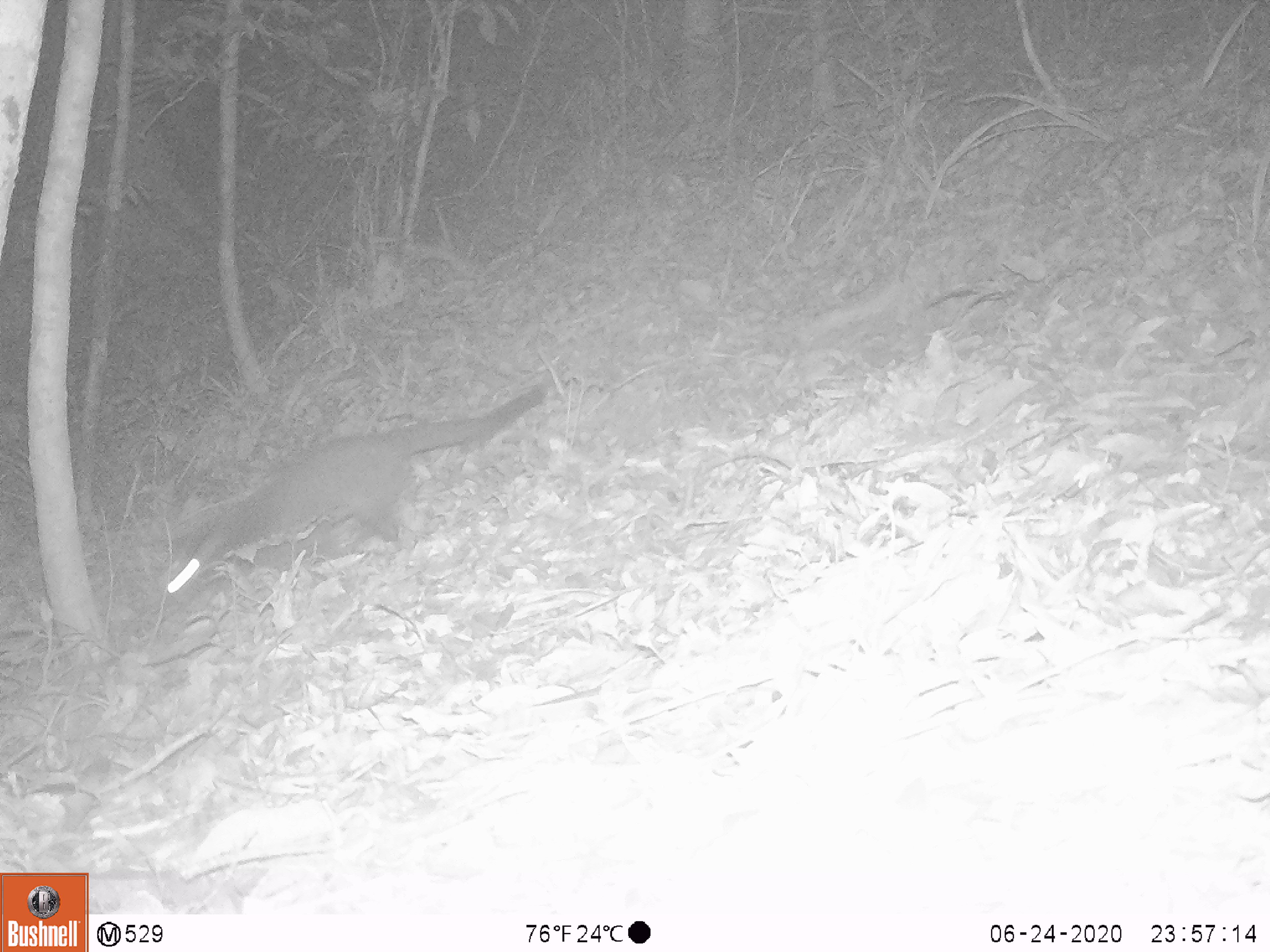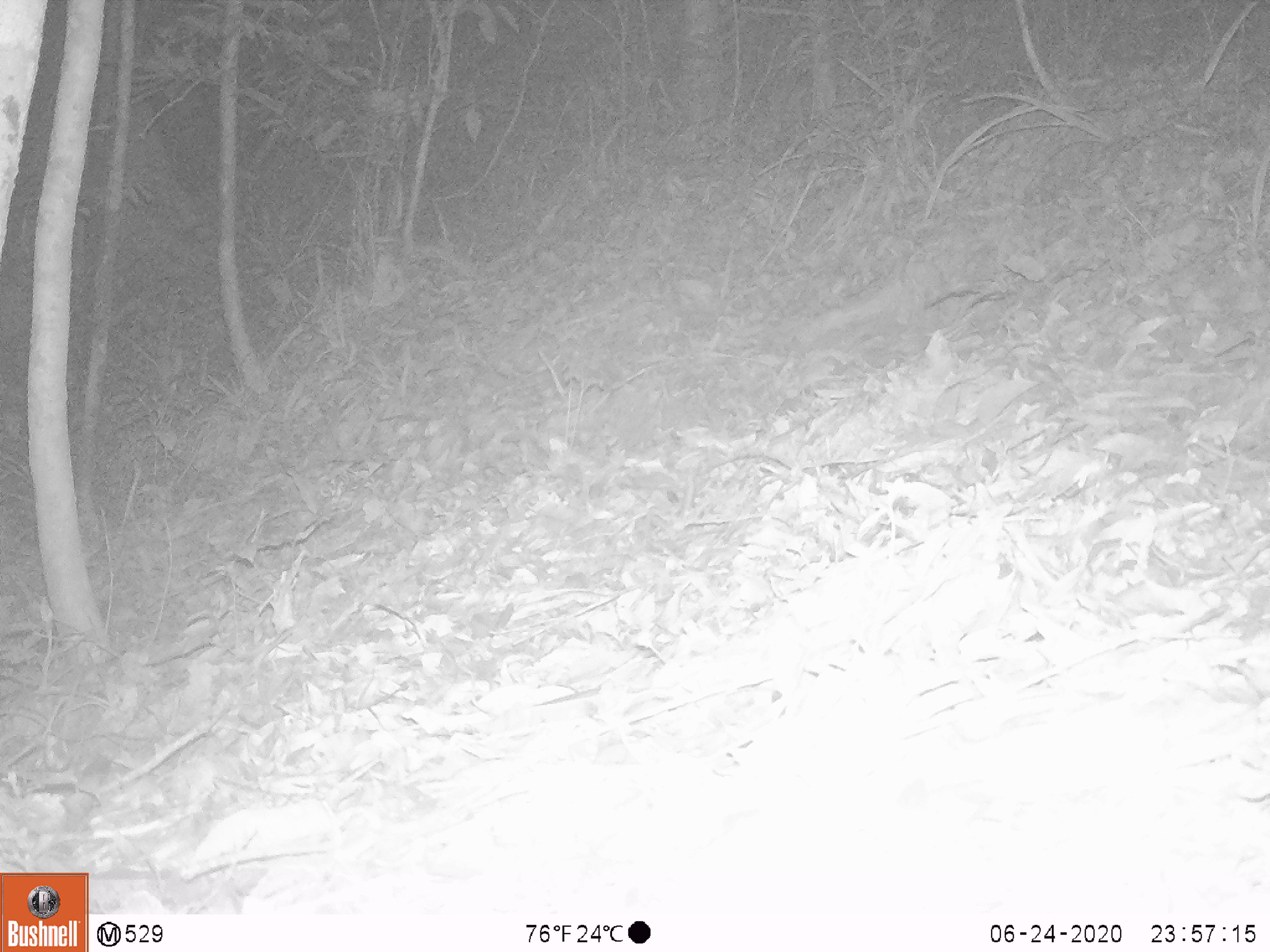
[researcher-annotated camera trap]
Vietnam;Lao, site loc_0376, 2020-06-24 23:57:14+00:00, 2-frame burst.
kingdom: Animalia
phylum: Chordata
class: Mammalia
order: Carnivora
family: Viverridae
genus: Paguma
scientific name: Paguma larvata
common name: masked palm civet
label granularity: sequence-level